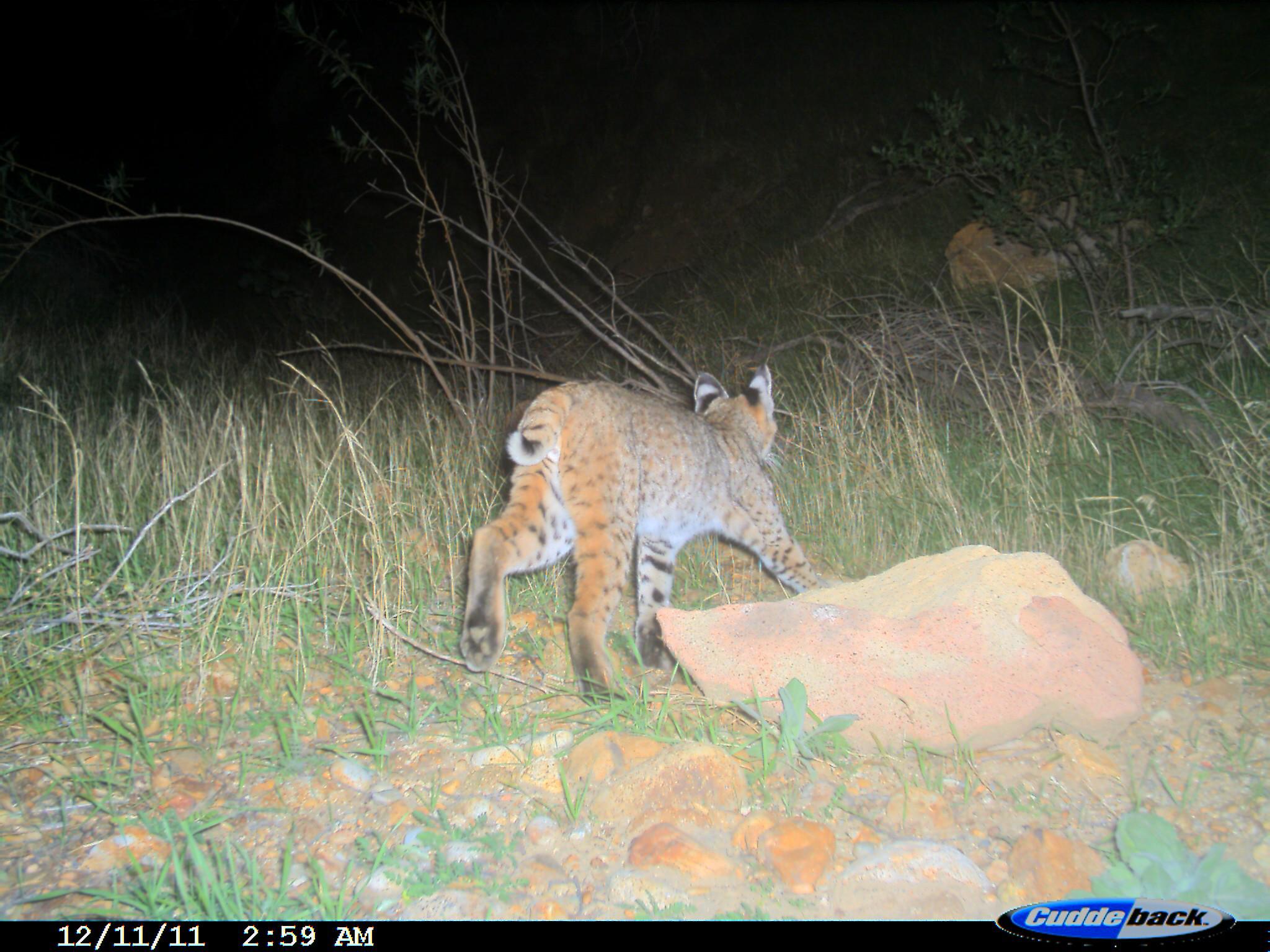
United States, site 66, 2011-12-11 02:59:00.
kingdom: Animalia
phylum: Chordata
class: Mammalia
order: Carnivora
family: Felidae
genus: Lynx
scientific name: Lynx rufus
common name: bobcat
Bobcat (Lynx rufus).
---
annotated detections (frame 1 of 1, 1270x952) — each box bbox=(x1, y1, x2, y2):
bobcat: bbox=(459, 361, 834, 702)